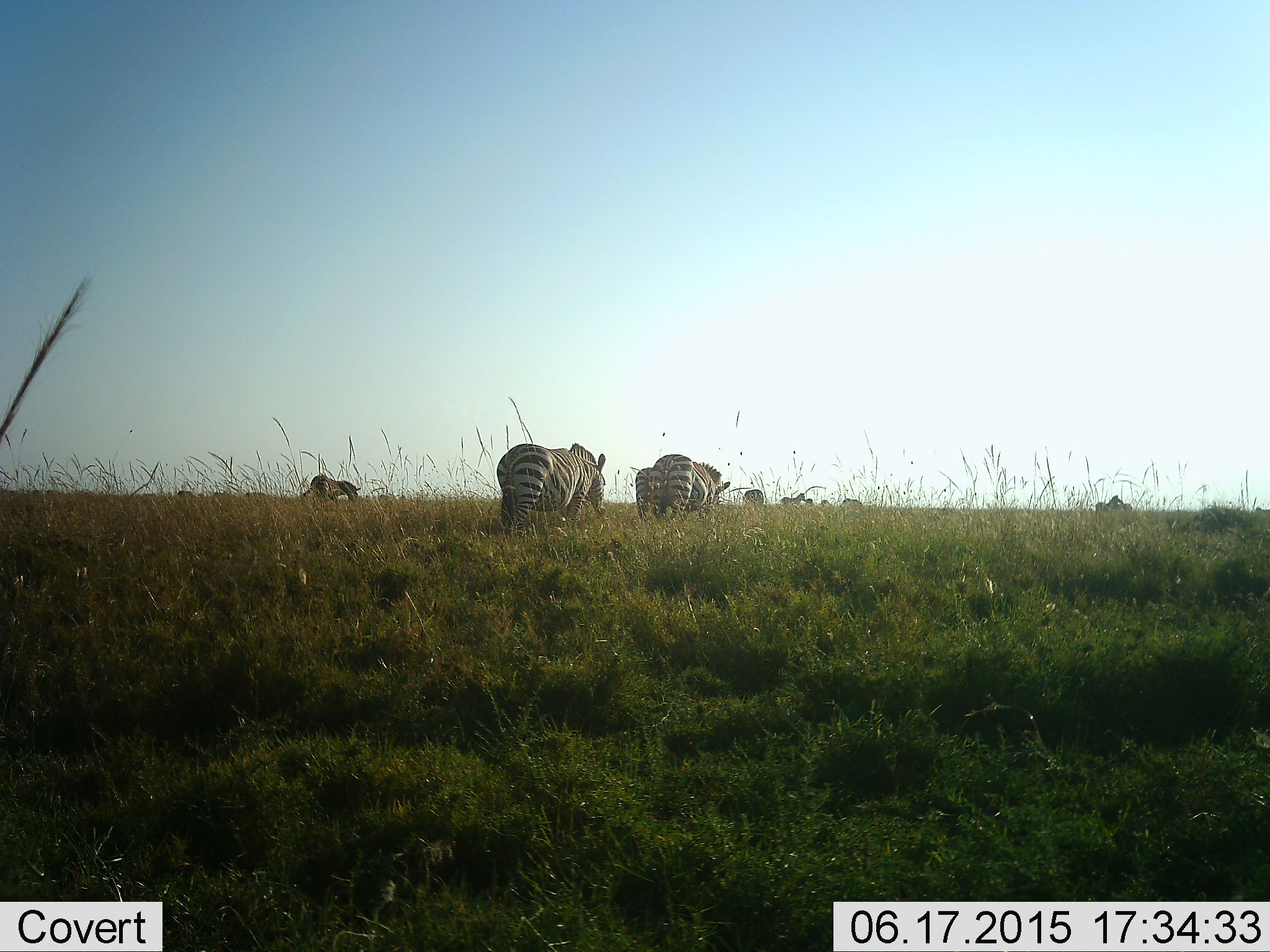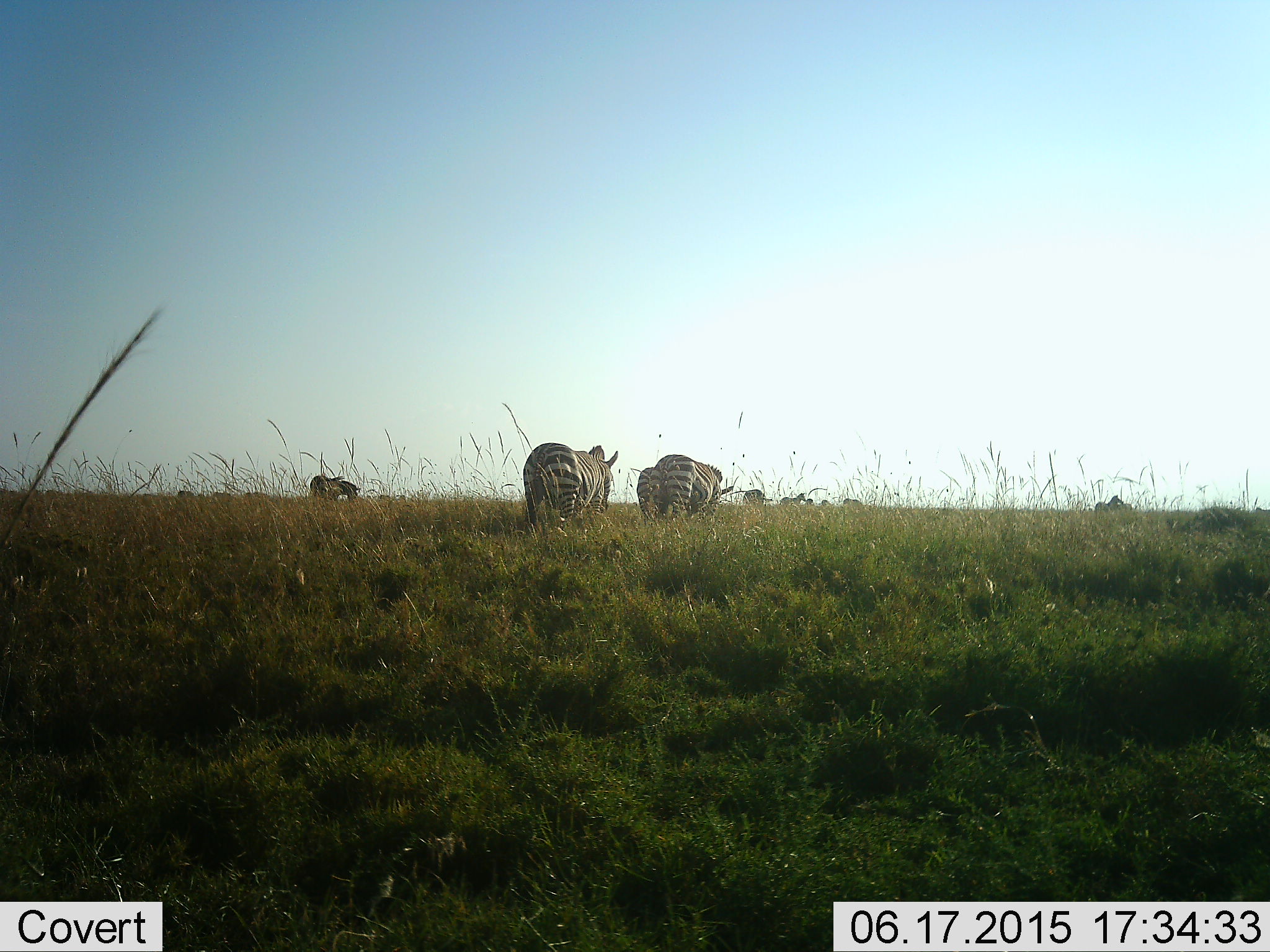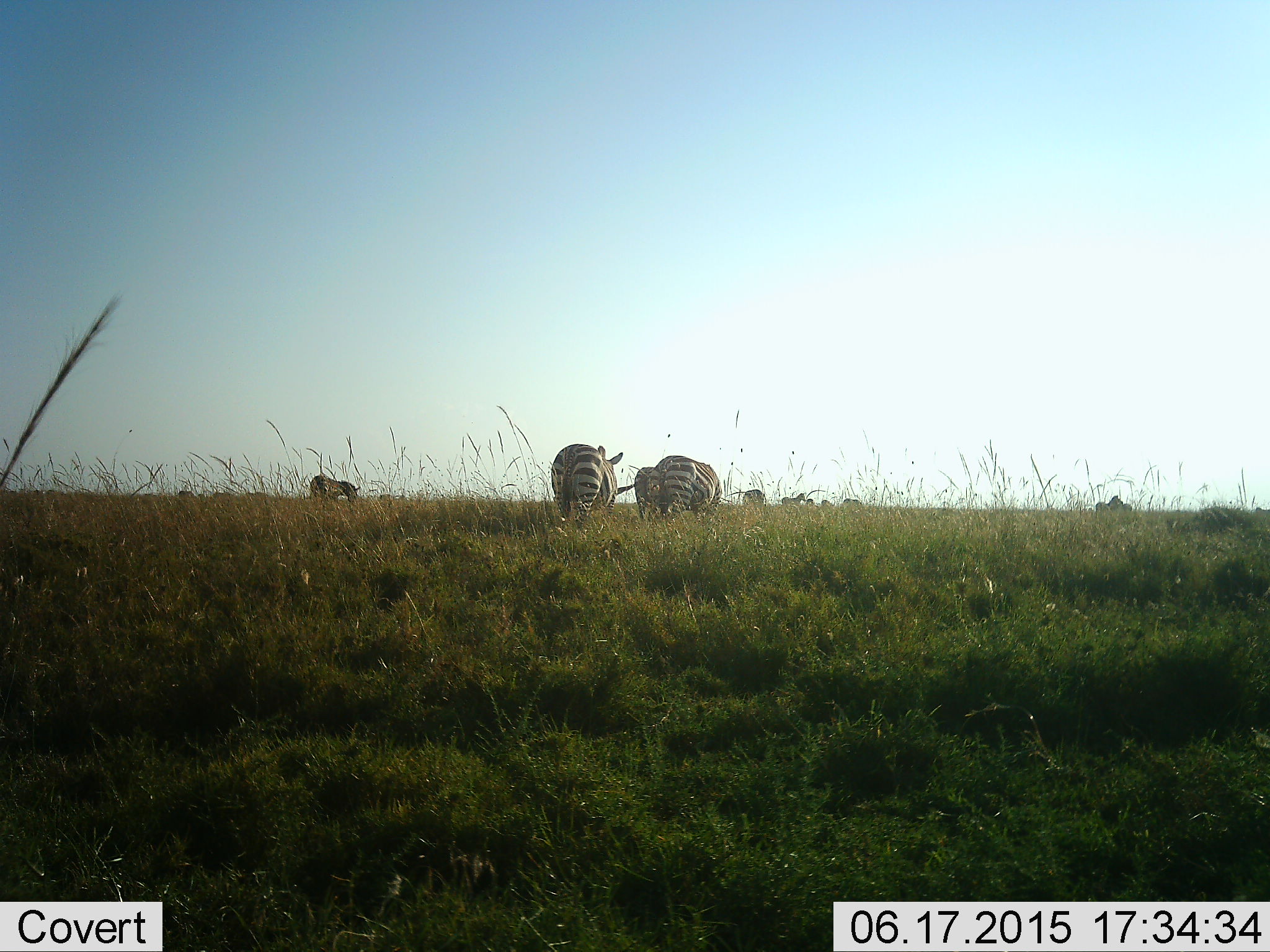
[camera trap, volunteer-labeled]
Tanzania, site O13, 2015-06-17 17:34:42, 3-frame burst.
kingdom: Animalia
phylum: Chordata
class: Mammalia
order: Perissodactyla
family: Equidae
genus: Equus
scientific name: Equus quagga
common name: plains zebra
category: zebra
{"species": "zebra (plains zebra) (Equus quagga)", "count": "5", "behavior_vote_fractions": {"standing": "50%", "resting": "0%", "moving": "60%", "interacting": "0%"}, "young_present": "10%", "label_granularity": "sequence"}